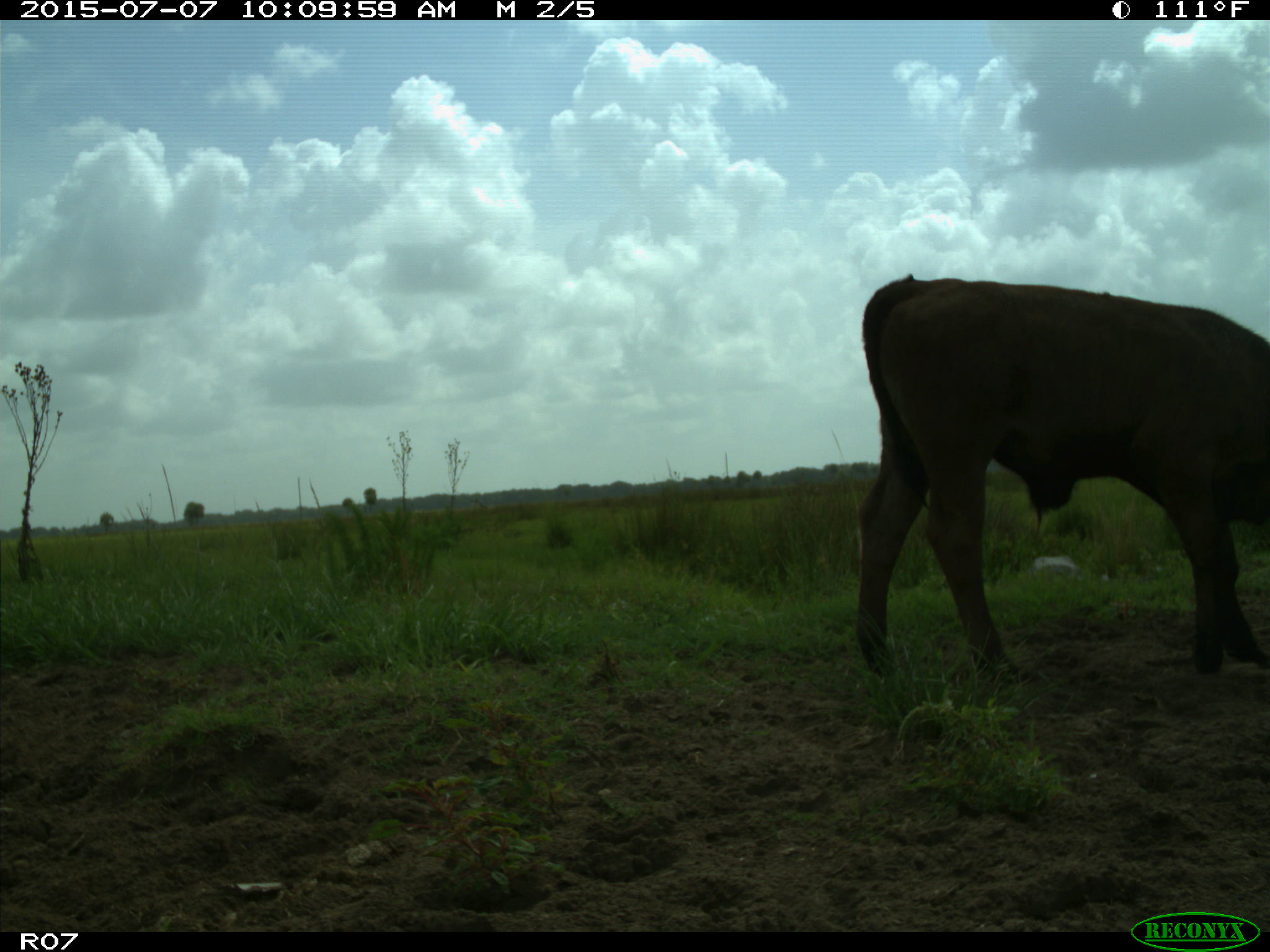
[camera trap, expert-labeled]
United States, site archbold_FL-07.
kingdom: Animalia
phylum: Chordata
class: Mammalia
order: Artiodactyla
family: Bovidae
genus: Bos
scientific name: Bos taurus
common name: domestic cow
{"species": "Bos taurus (domestic cow)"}